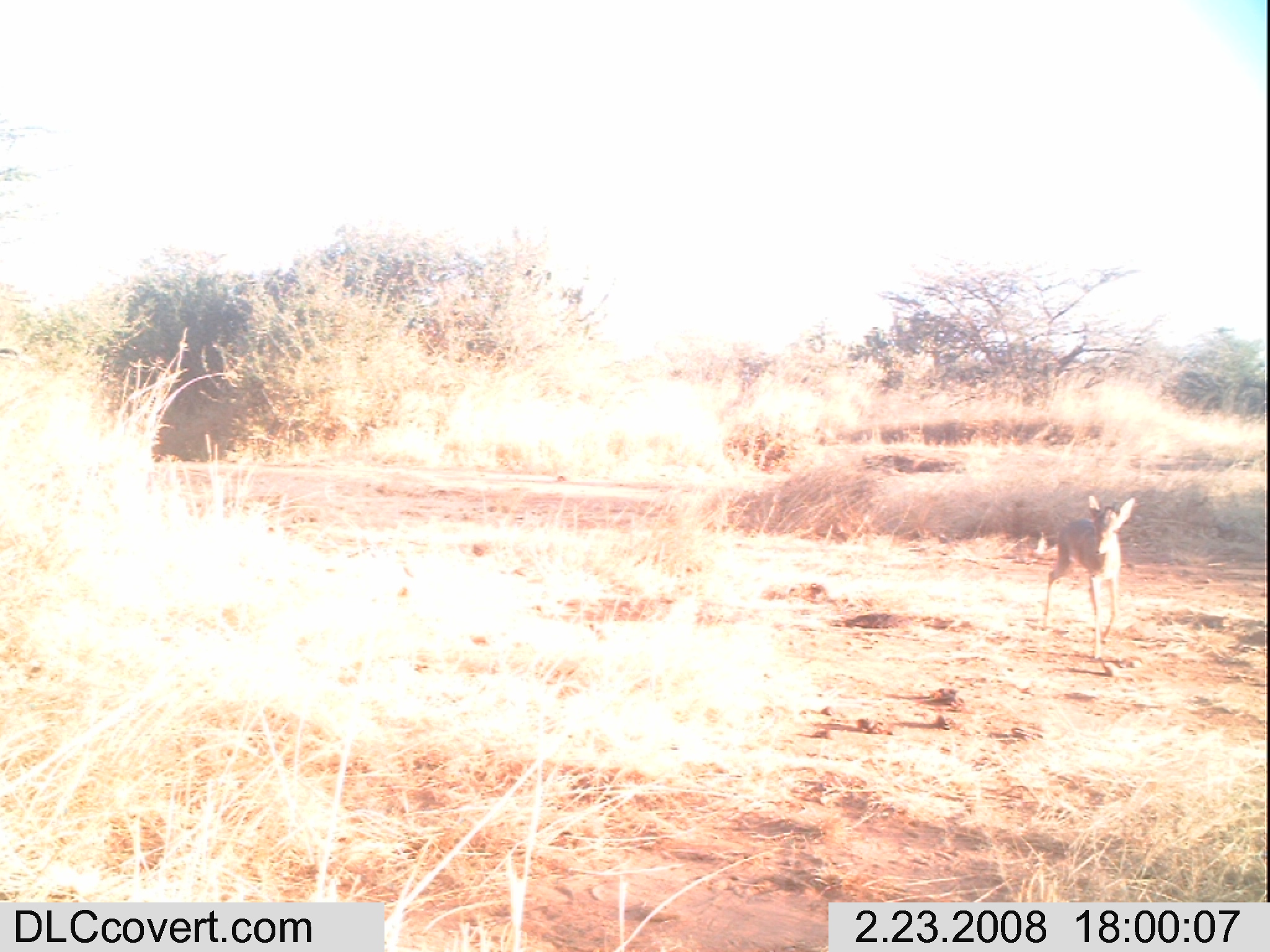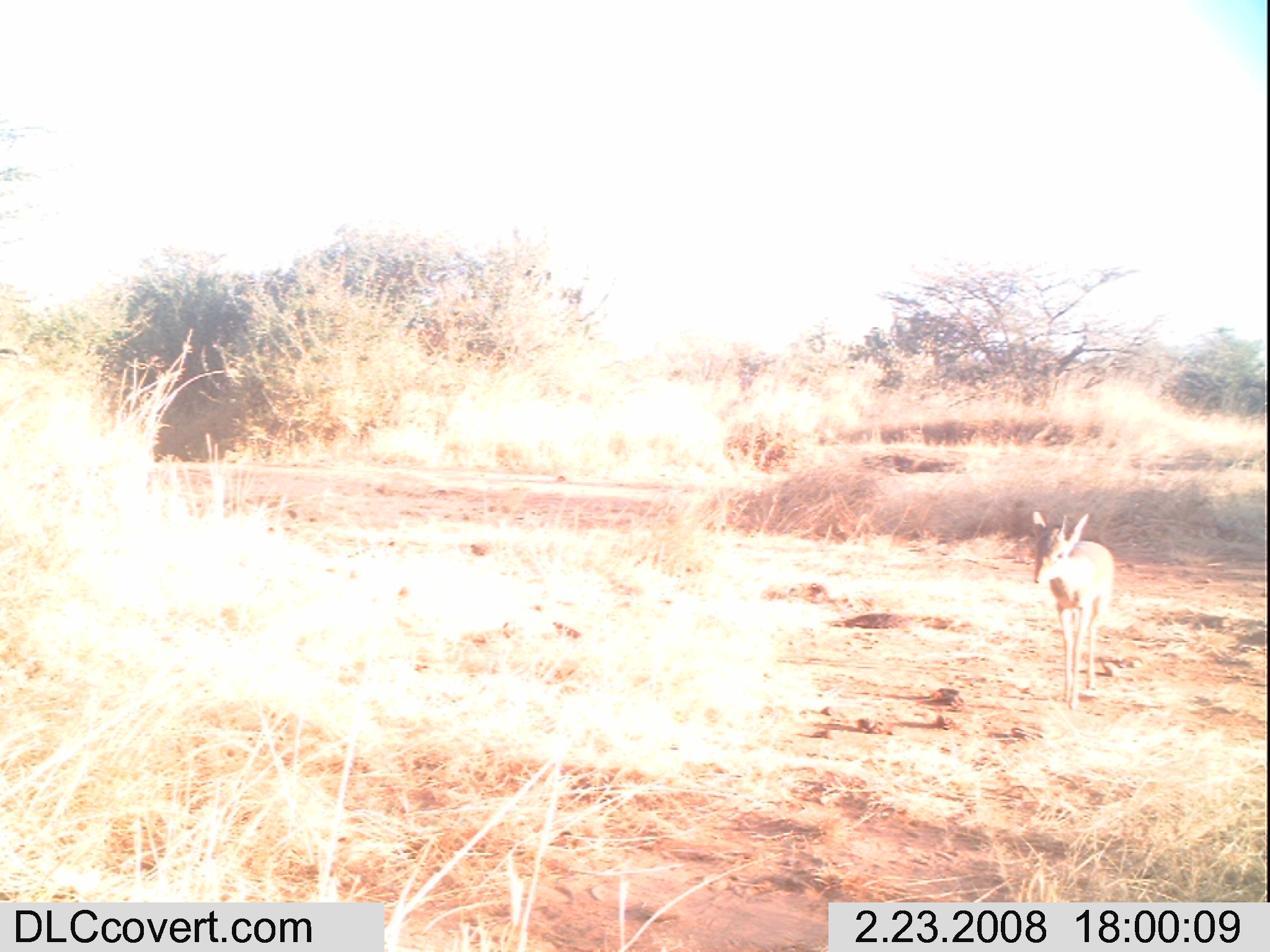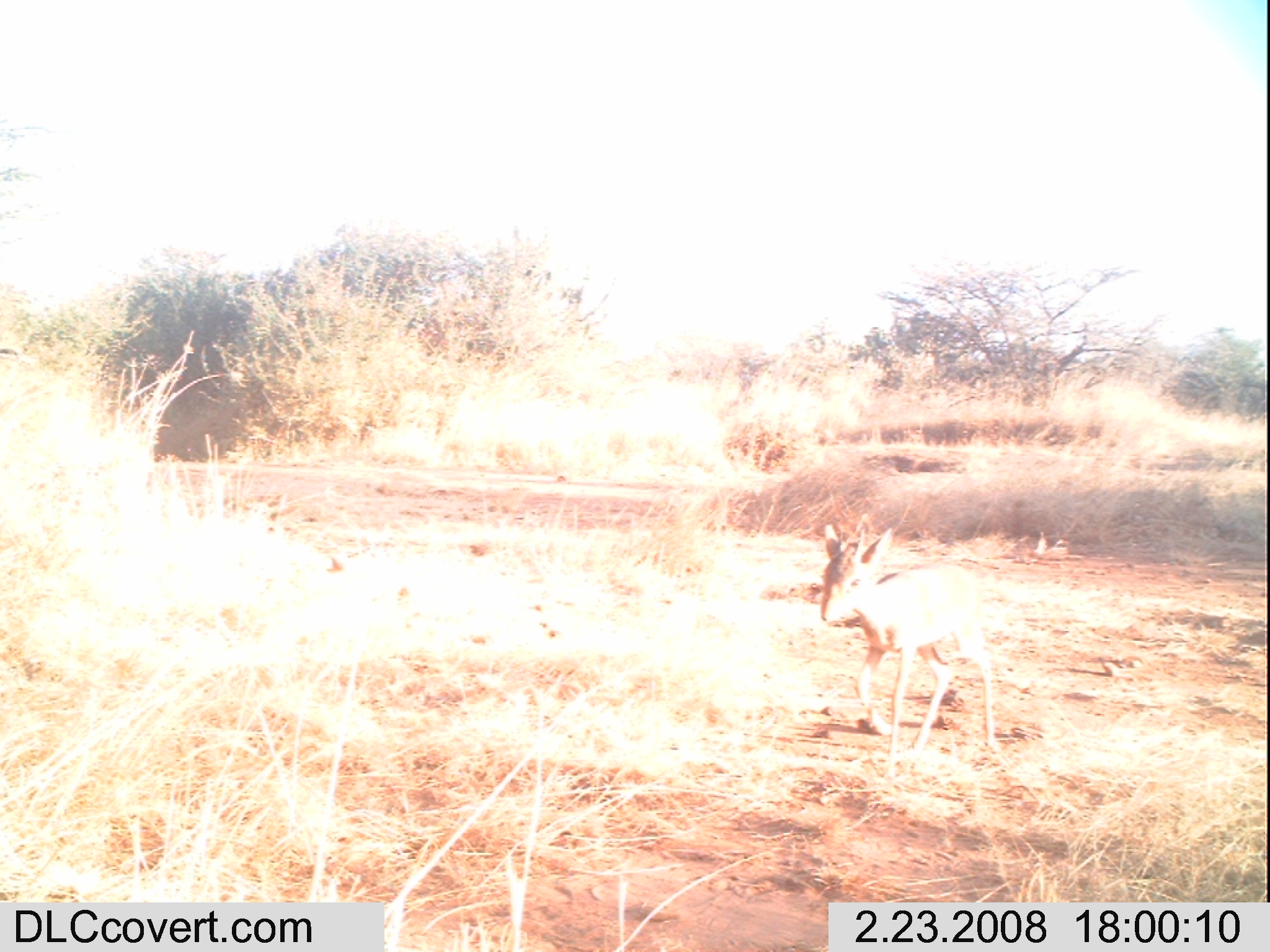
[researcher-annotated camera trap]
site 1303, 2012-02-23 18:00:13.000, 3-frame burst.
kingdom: Animalia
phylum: Chordata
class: Mammalia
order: Artiodactyla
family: Bovidae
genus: Madoqua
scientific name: Madoqua guentheri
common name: günther's dik-dik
Madoqua guentheri (günther's dik-dik), count 1.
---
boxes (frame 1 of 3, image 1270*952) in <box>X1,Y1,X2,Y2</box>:
madoqua guentheri: <box>1041,494,1135,658</box>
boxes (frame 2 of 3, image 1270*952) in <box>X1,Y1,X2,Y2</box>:
madoqua guentheri: <box>1029,509,1113,711</box>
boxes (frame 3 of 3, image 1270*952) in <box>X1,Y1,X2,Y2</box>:
madoqua guentheri: <box>819,523,994,781</box>